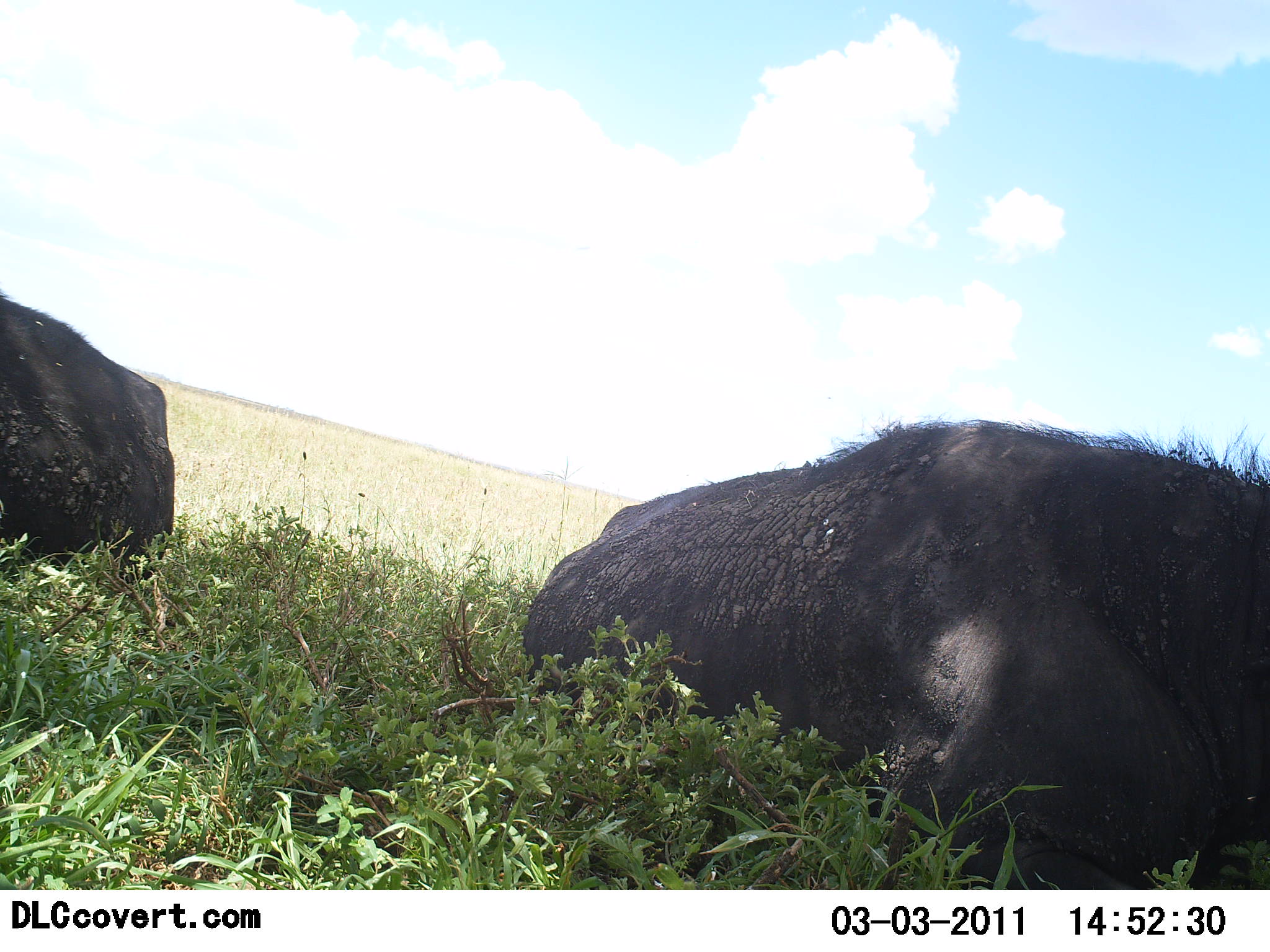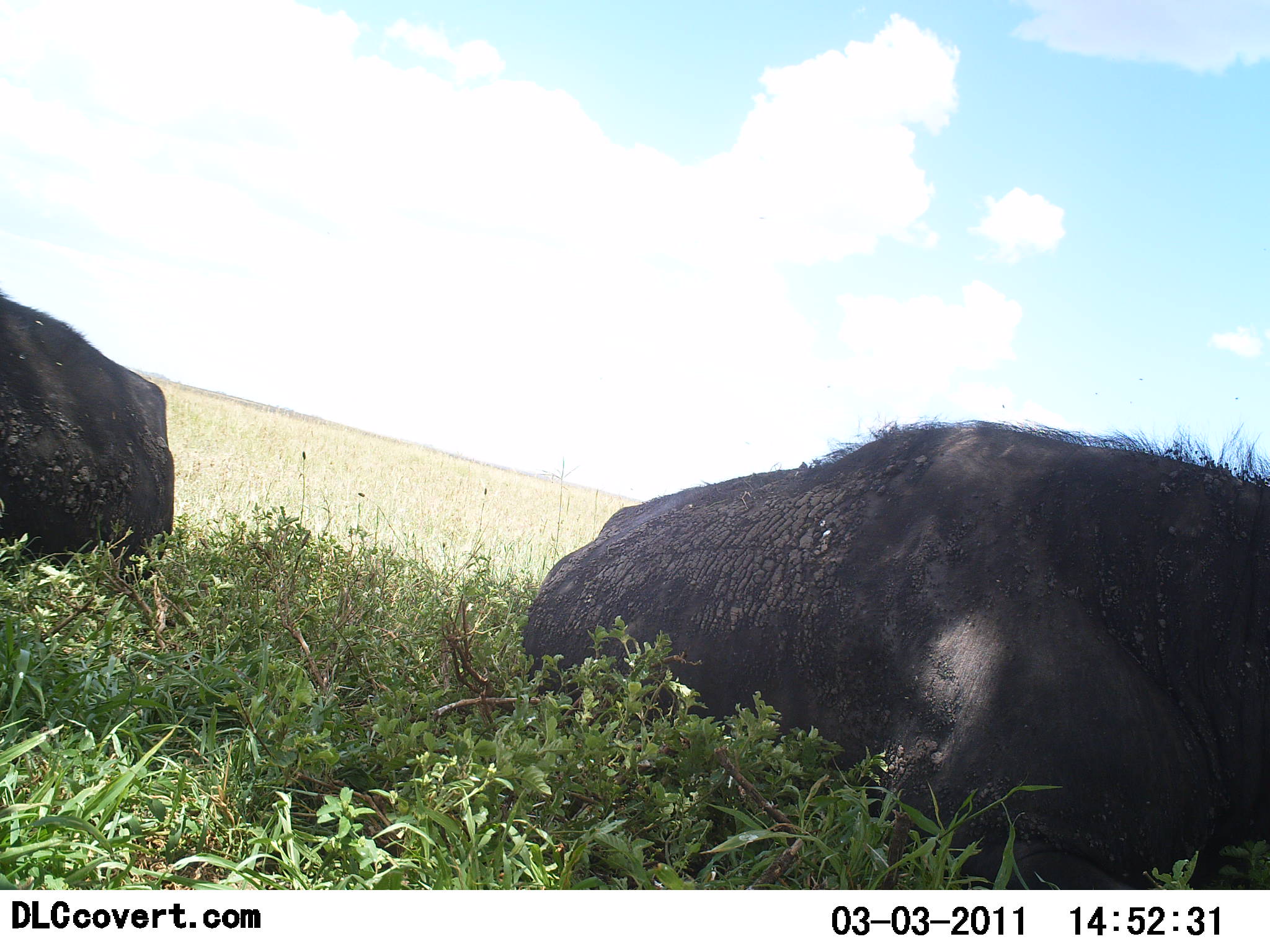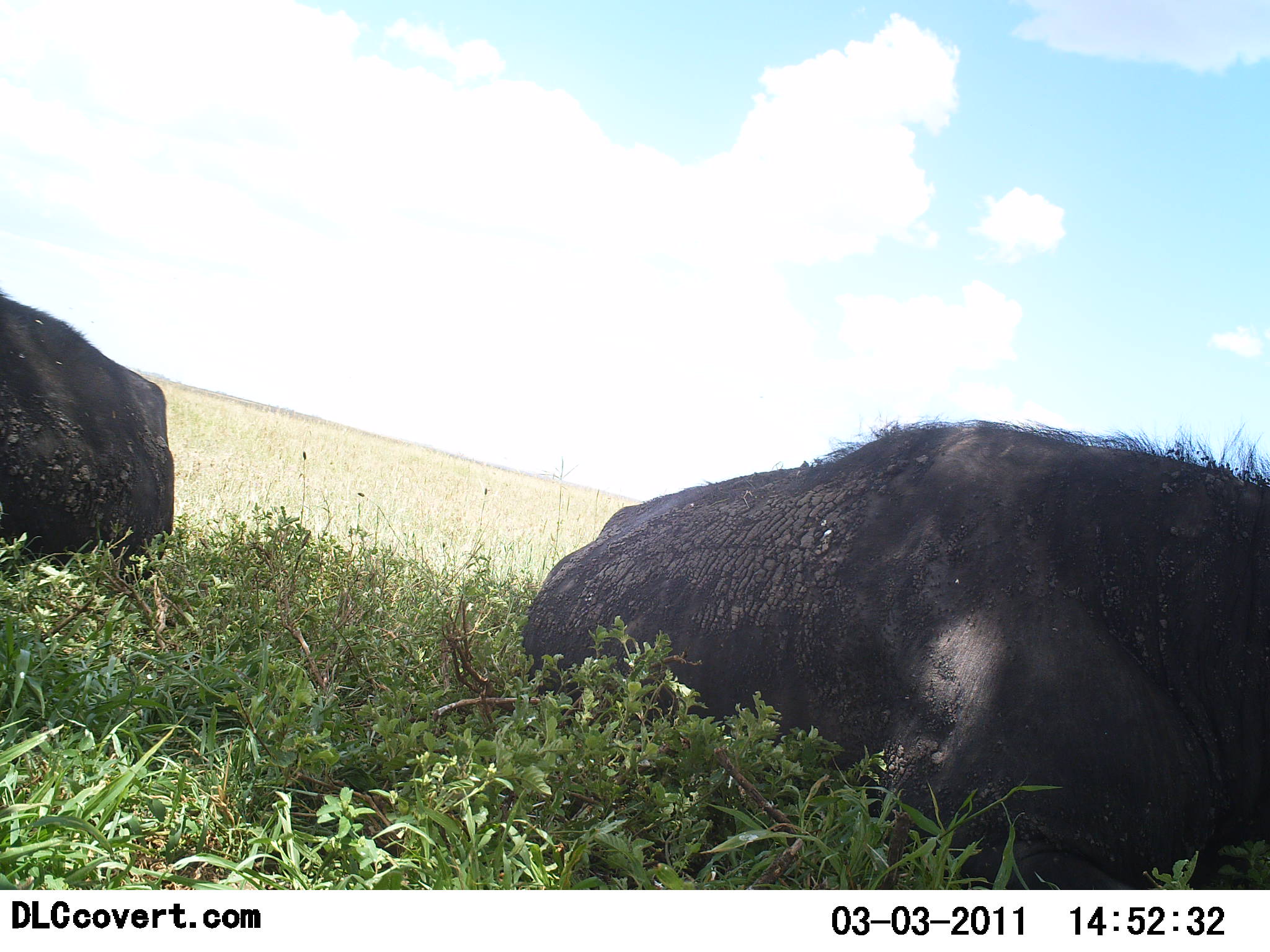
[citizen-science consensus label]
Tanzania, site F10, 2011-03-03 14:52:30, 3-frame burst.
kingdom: Animalia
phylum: Chordata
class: Mammalia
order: Artiodactyla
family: Bovidae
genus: Syncerus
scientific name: Syncerus caffer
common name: cape buffalo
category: buffalo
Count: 2.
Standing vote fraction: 0%.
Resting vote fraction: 92%.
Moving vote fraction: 0%.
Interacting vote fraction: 0%.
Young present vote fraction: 0%.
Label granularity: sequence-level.